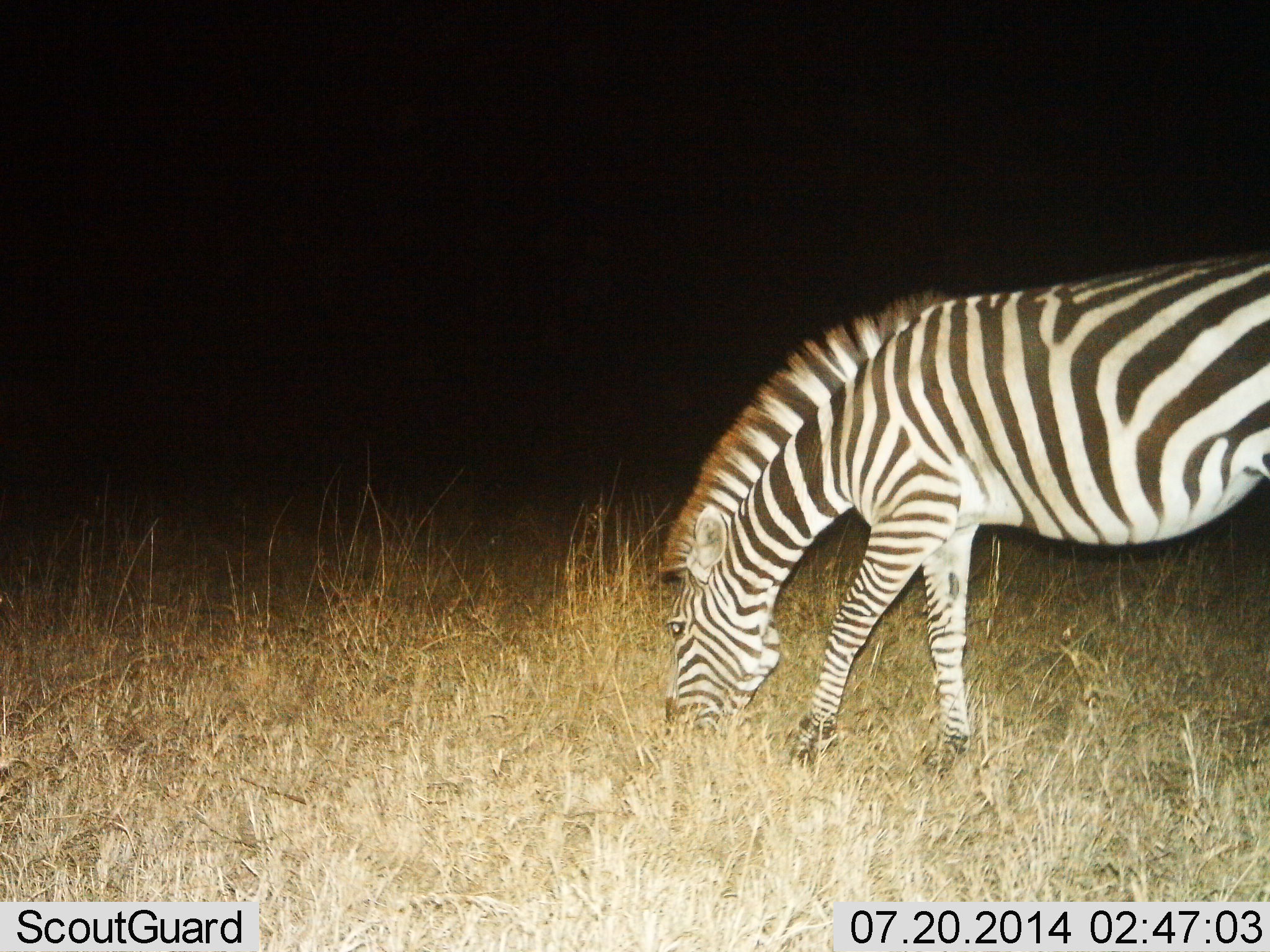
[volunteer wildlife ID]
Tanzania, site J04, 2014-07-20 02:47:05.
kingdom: Animalia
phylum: Chordata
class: Mammalia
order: Perissodactyla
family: Equidae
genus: Equus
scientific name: Equus quagga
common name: plains zebra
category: zebra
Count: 1.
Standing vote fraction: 20%.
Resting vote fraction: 0%.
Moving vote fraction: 0%.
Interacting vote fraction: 0%.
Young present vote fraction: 0%.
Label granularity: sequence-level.